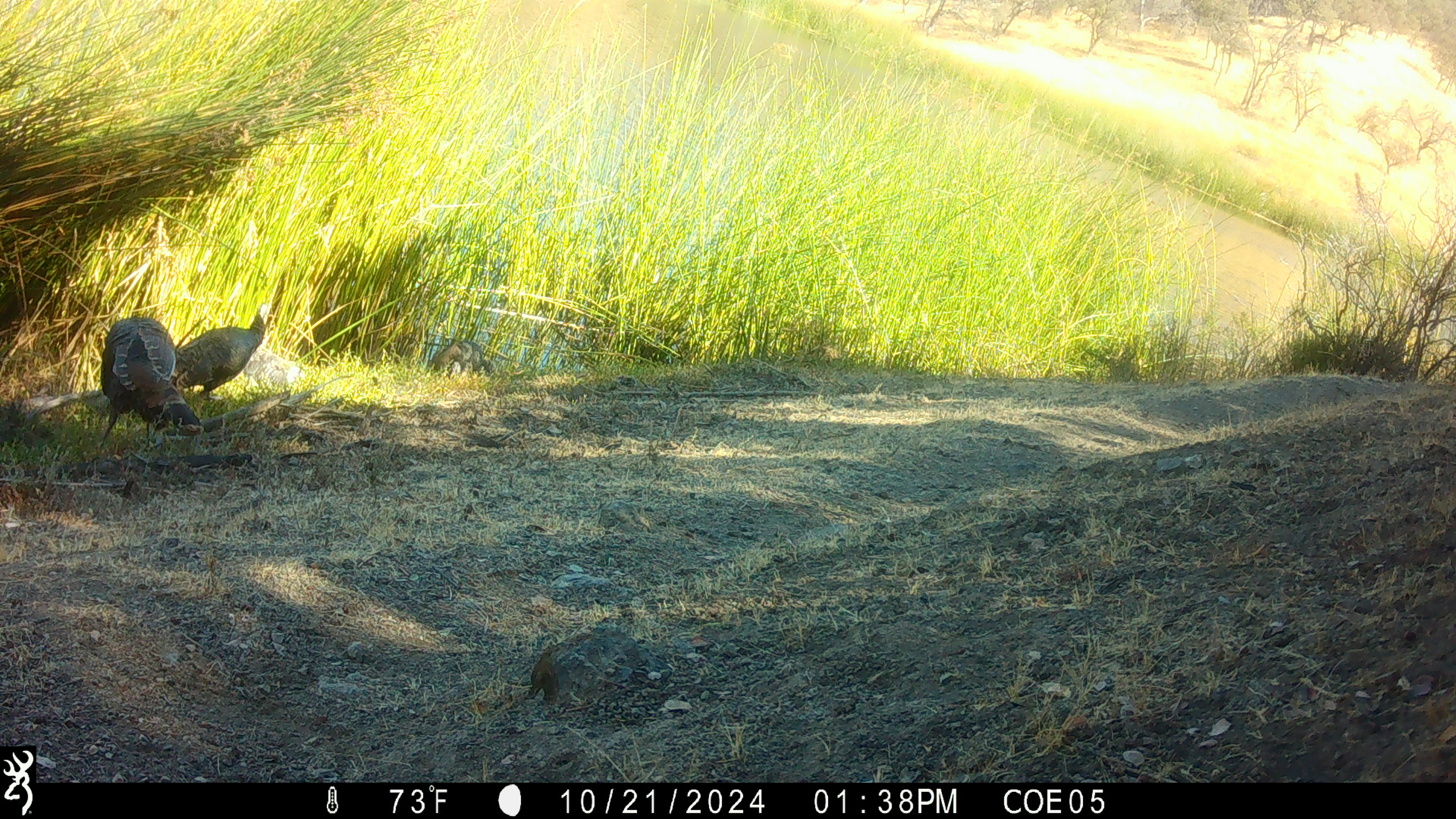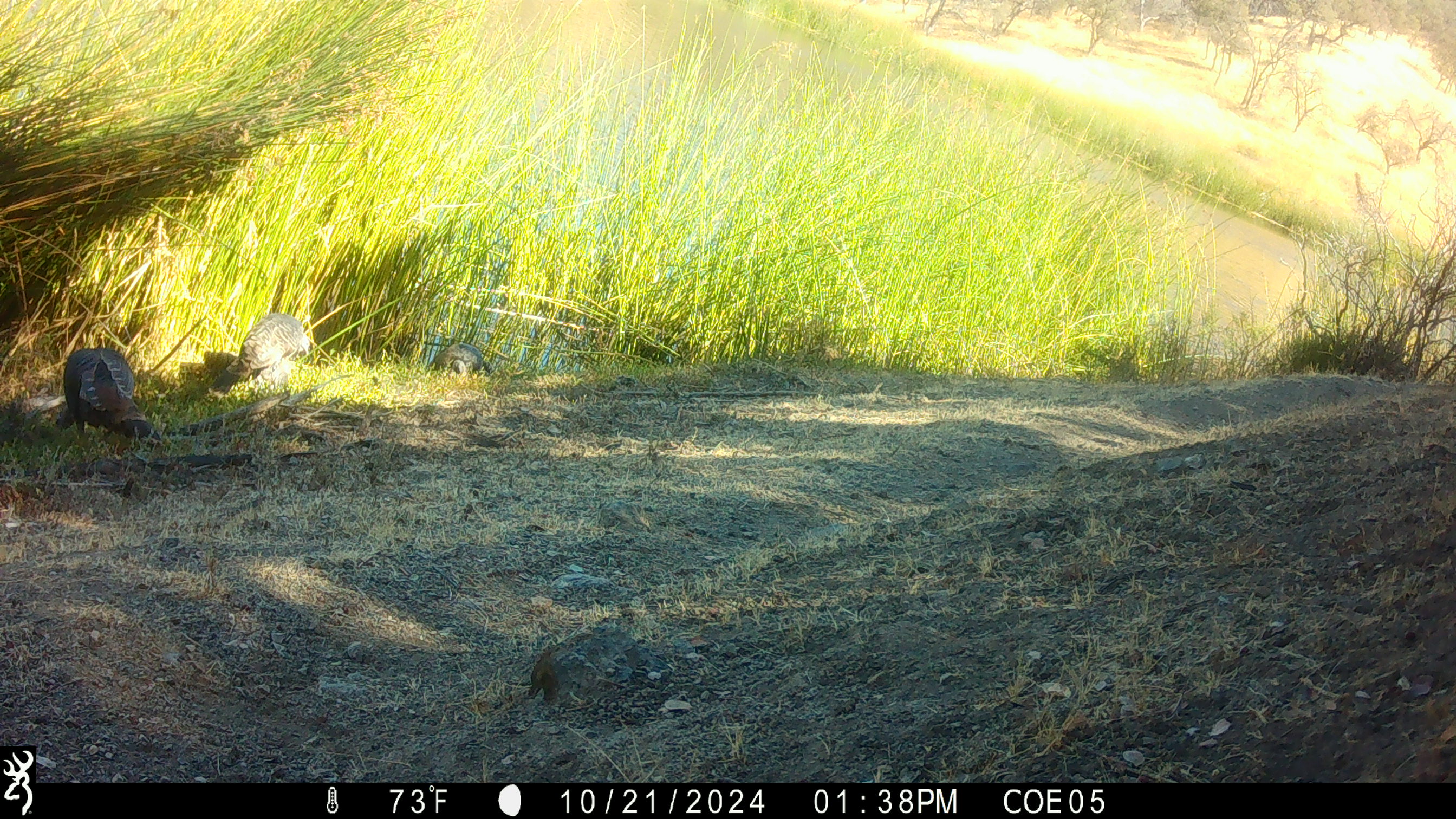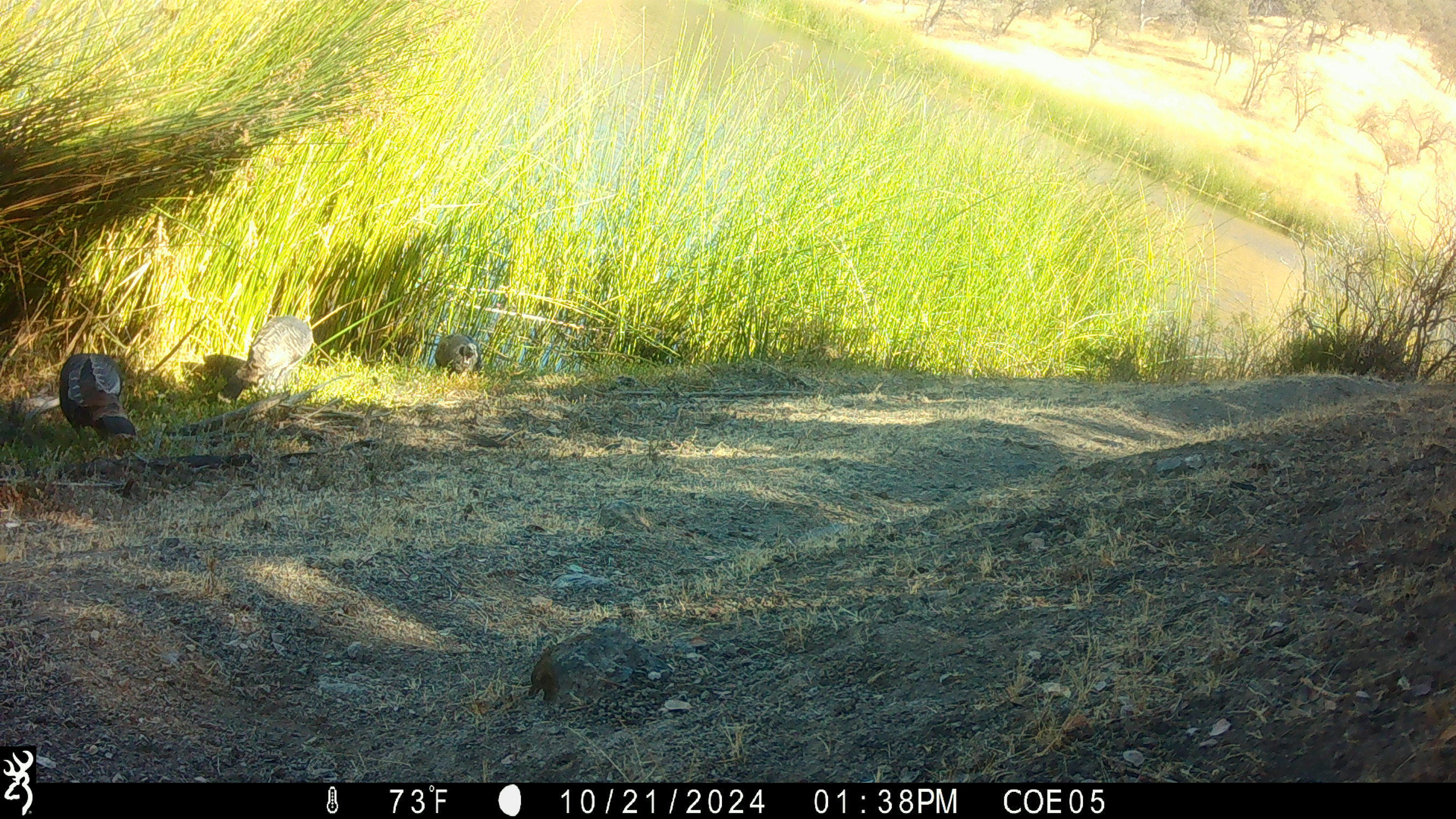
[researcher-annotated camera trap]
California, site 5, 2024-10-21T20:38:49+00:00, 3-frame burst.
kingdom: Animalia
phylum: Chordata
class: Aves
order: Galliformes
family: Phasianidae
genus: Meleagris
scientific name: Meleagris gallopavo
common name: turkey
Turkey (Meleagris gallopavo).